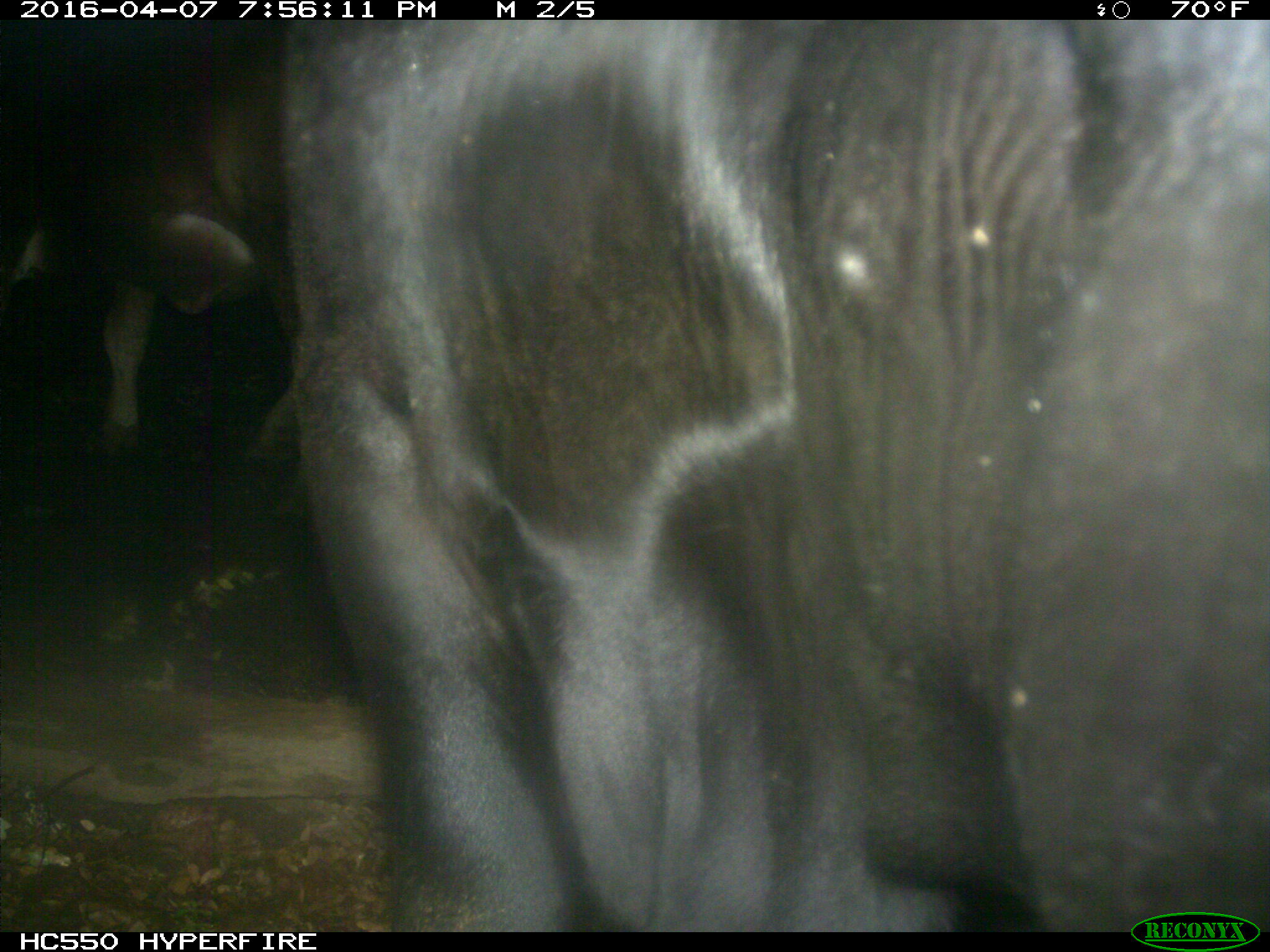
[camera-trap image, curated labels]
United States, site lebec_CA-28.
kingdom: Animalia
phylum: Chordata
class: Mammalia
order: Artiodactyla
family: Bovidae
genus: Bos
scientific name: Bos taurus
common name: domestic cow